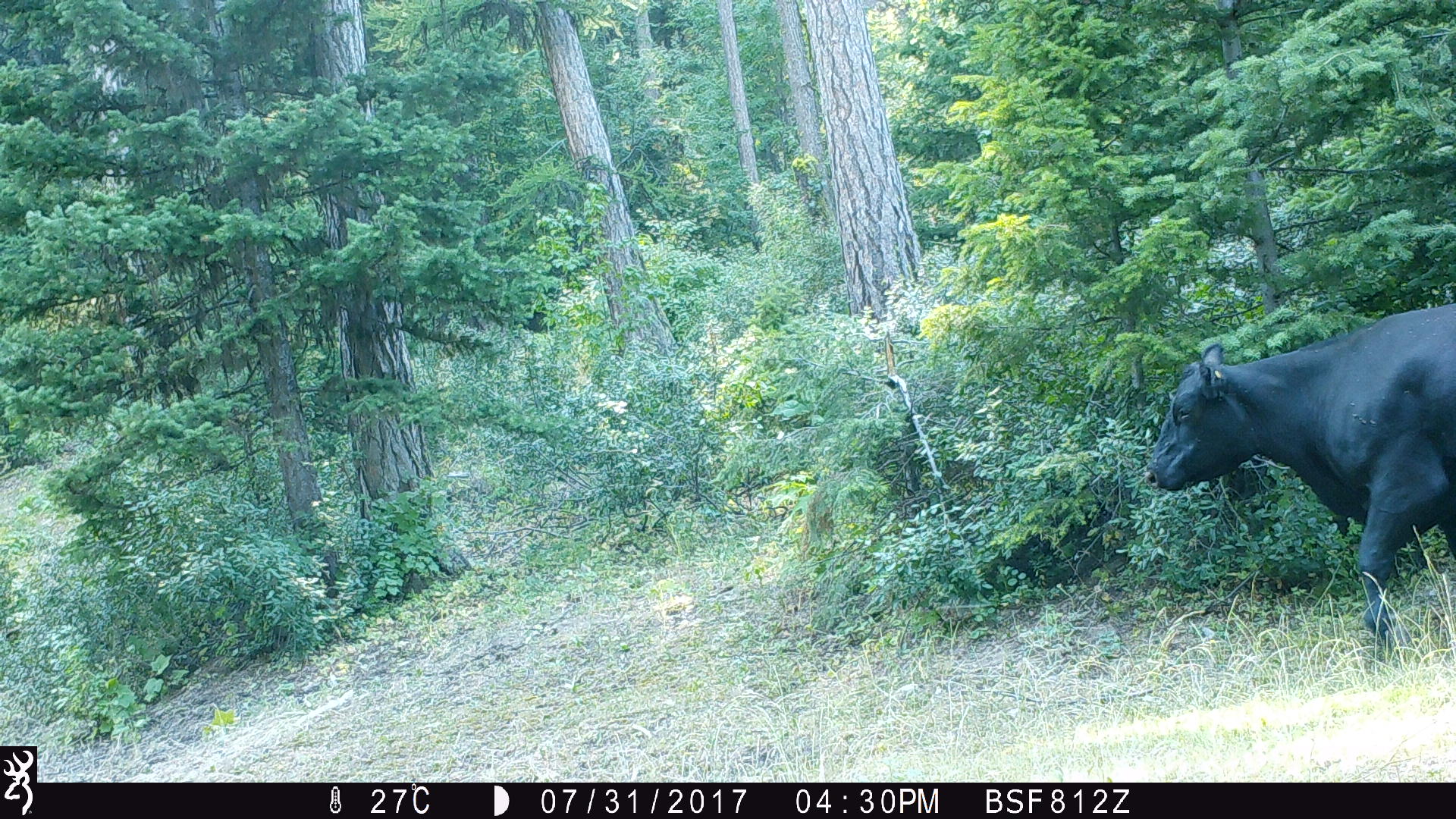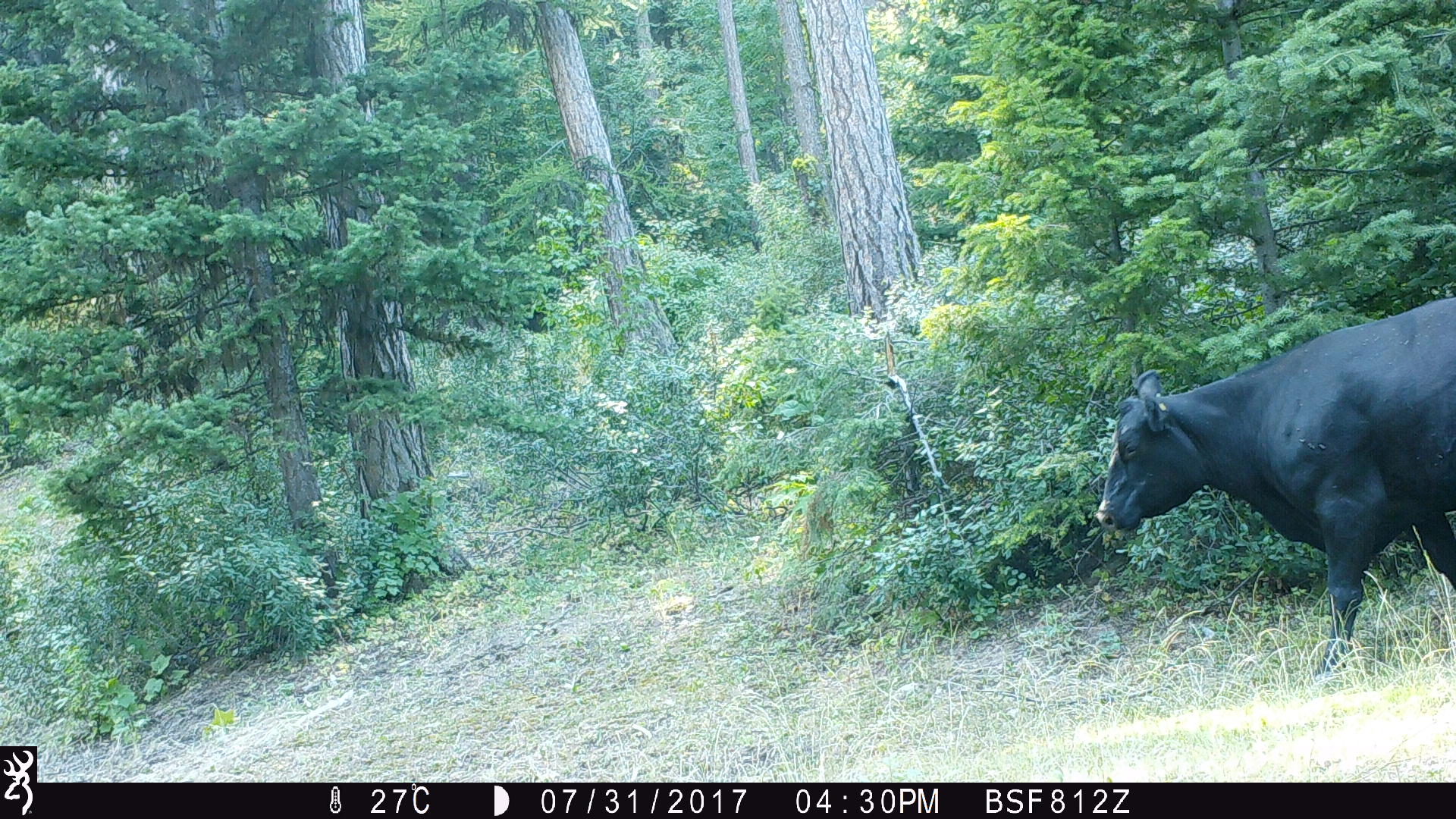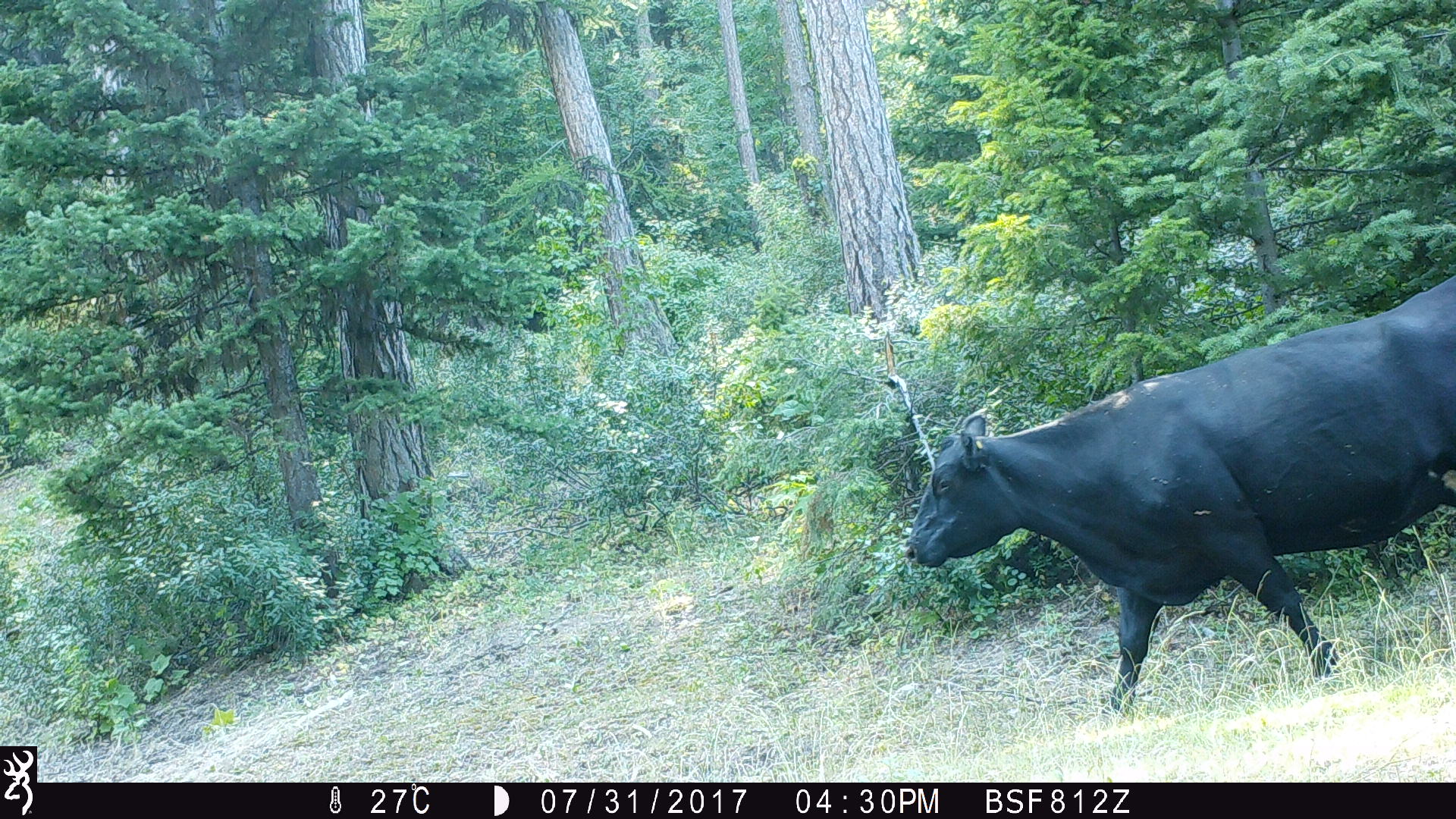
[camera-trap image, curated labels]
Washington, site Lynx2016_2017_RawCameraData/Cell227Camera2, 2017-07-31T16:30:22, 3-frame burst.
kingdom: Animalia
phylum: Chordata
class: Mammalia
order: Artiodactyla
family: Bovidae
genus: Bos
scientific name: Bos taurus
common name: domestic cattle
Domestic cattle (Bos taurus). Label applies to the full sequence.